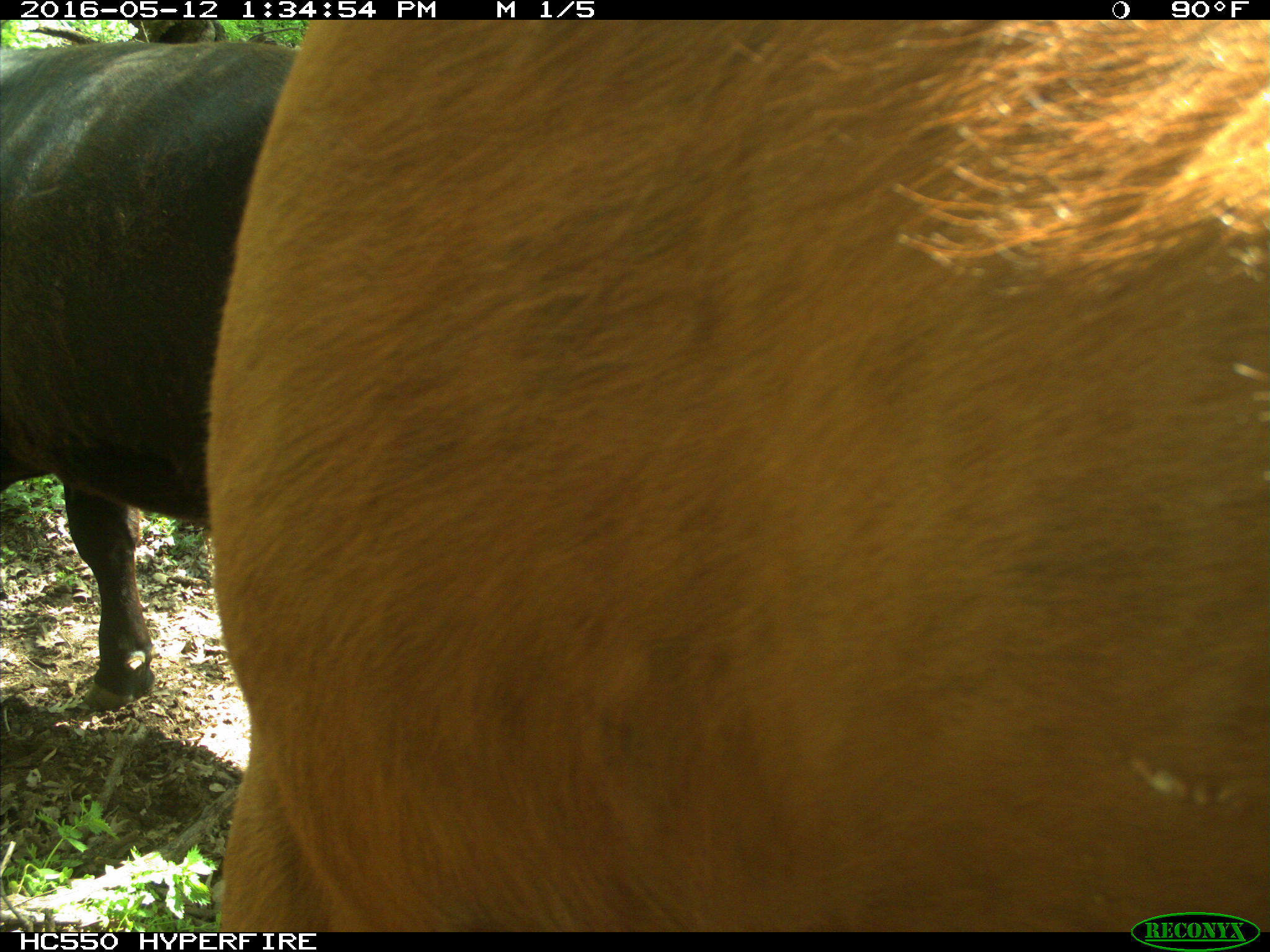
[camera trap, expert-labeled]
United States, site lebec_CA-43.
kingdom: Animalia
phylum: Chordata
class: Mammalia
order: Artiodactyla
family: Bovidae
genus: Bos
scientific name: Bos taurus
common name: domestic cow